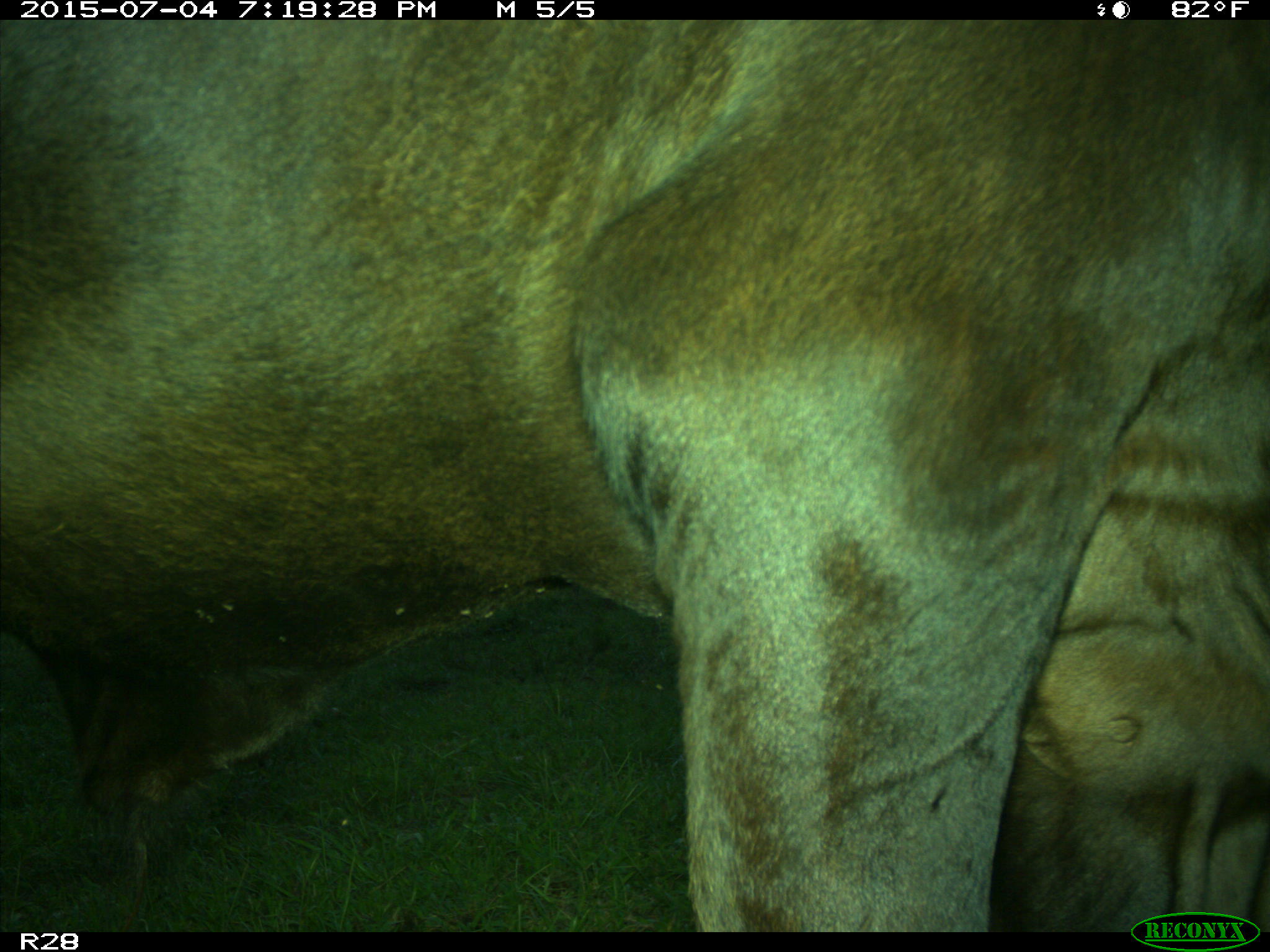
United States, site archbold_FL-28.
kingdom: Animalia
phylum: Chordata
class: Mammalia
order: Artiodactyla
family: Bovidae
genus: Bos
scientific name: Bos taurus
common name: domestic cow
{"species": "Bos taurus (domestic cow)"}